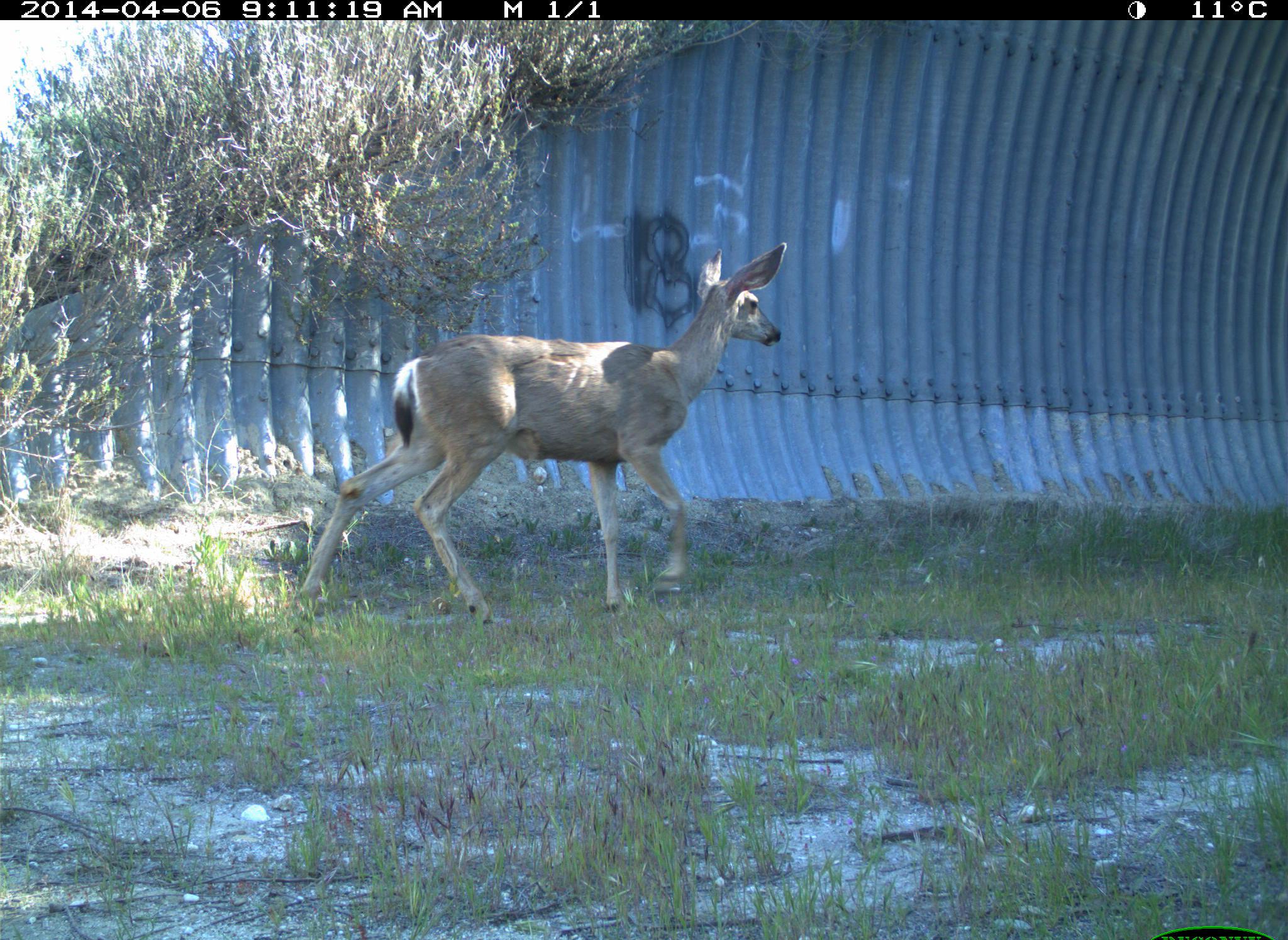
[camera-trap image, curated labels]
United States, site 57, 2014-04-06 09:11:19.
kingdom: Animalia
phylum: Chordata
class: Mammalia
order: Artiodactyla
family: Cervidae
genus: Odocoileus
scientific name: Odocoileus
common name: deer